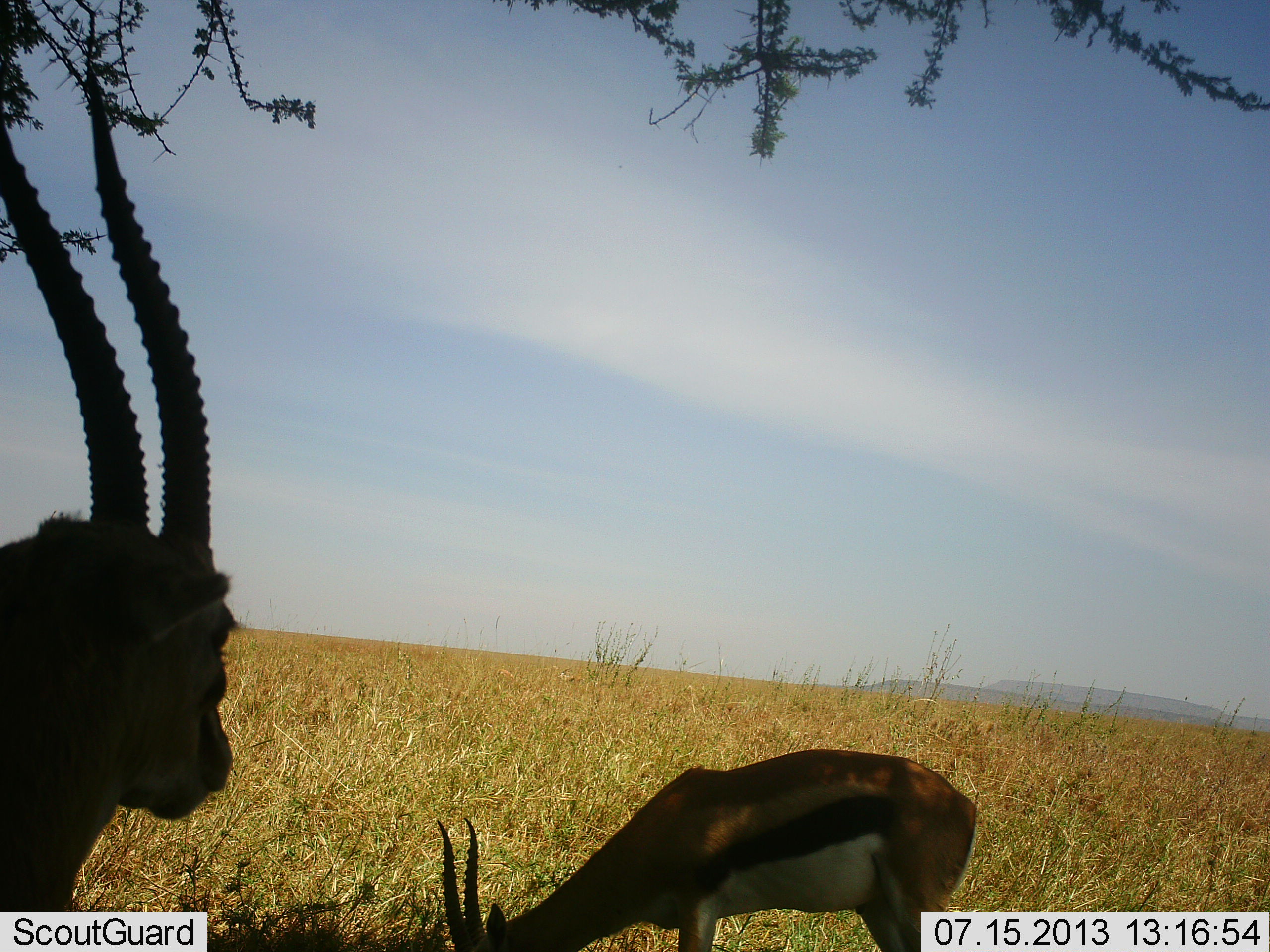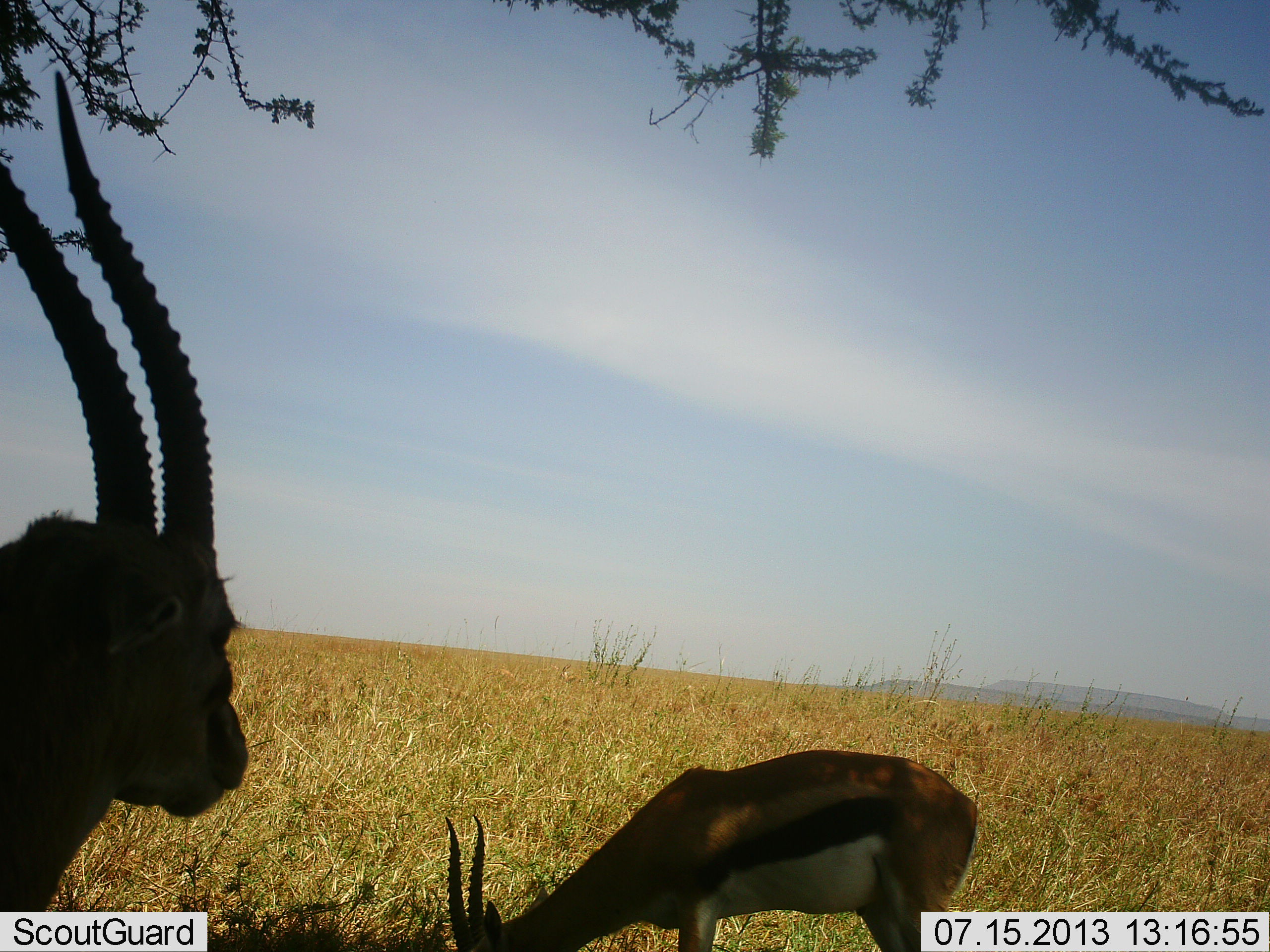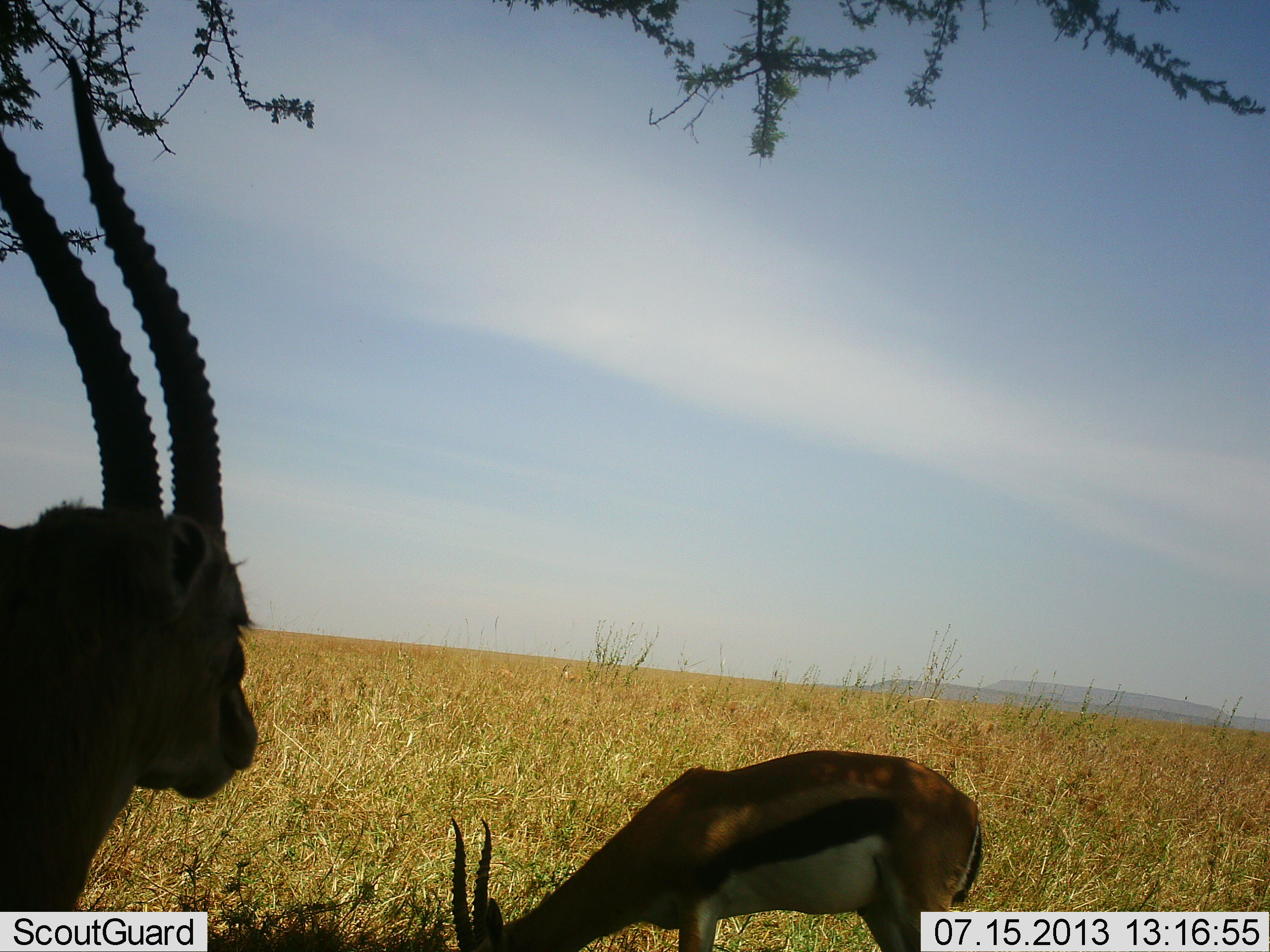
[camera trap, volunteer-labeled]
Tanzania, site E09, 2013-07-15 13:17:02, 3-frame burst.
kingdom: Animalia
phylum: Chordata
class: Mammalia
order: Artiodactyla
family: Bovidae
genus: Eudorcas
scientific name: Eudorcas thomsonii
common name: thomson's gazelle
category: gazellethomsons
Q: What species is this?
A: Gazellethomsons (thomson's gazelle) (Eudorcas thomsonii).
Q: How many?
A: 2.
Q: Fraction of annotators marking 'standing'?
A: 90%.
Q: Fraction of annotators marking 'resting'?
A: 10%.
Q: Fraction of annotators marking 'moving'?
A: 0%.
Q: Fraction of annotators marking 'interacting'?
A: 0%.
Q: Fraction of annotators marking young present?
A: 0%.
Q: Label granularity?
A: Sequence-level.